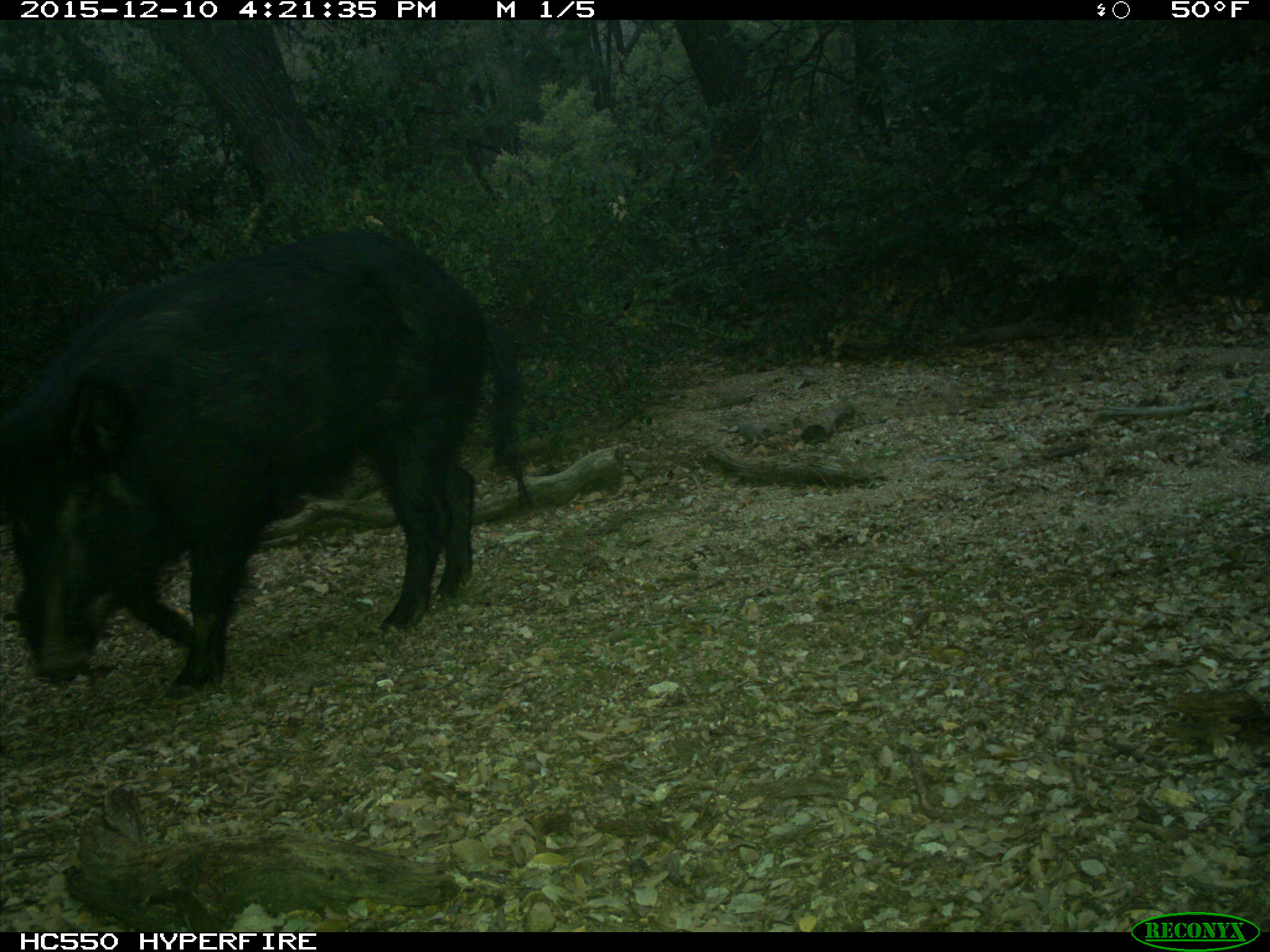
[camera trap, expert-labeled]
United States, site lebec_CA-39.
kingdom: Animalia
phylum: Chordata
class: Mammalia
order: Artiodactyla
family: Suidae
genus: Sus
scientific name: Sus scrofa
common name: wild boar